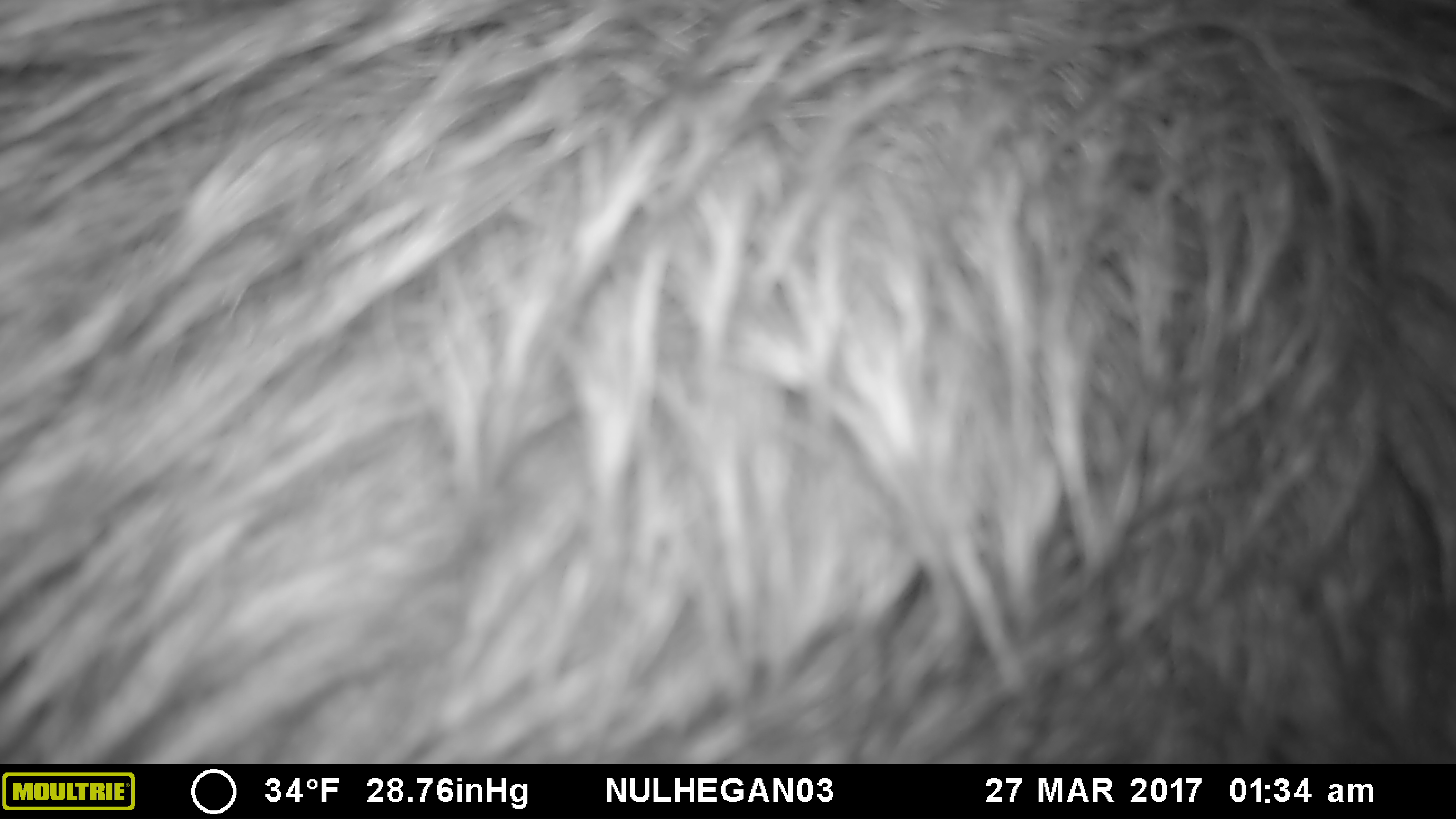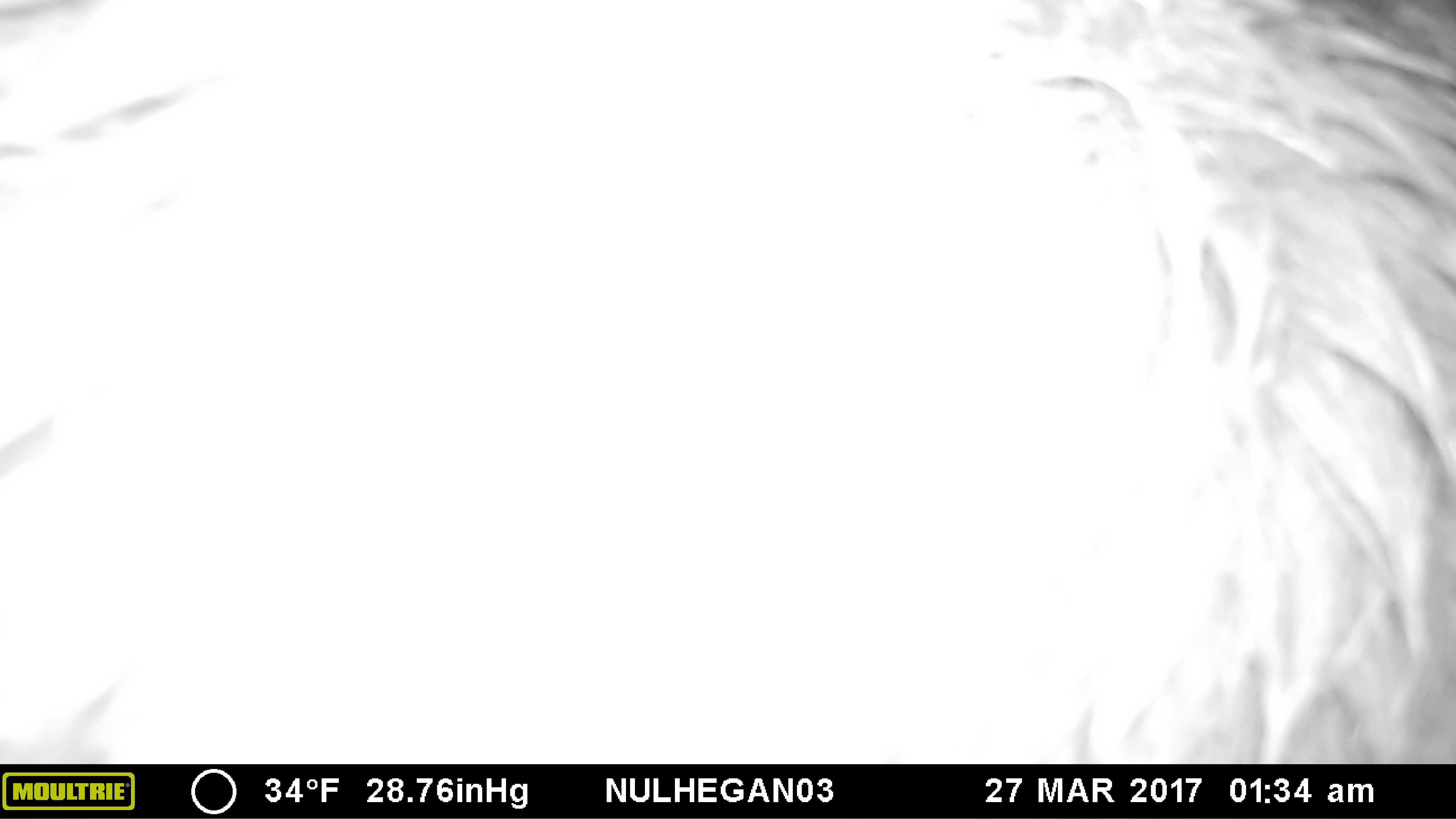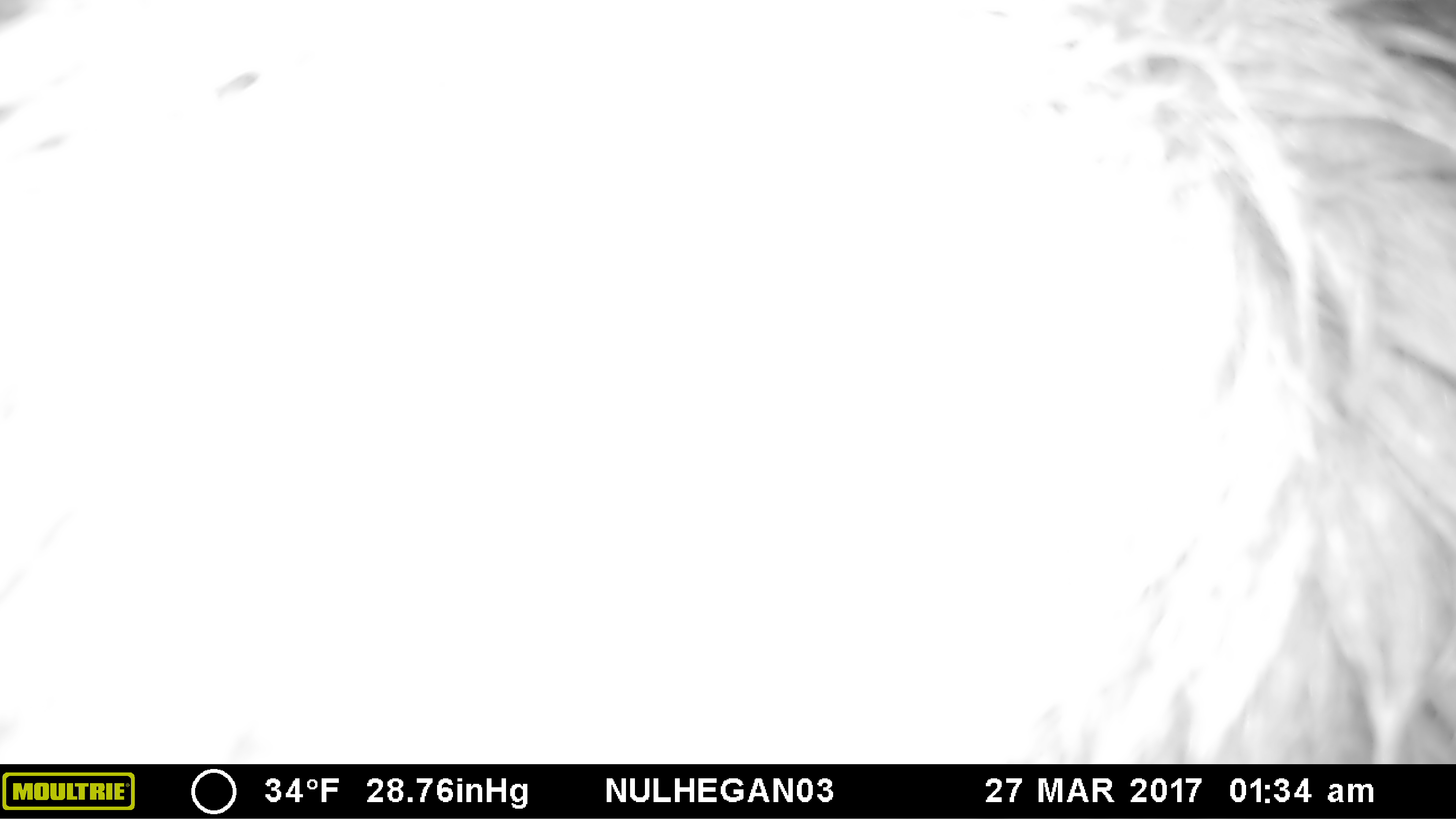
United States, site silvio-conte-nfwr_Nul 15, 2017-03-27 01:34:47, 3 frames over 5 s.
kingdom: Animalia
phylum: Chordata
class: Mammalia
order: Artiodactyla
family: Cervidae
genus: Alces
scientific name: Alces alces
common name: moose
Moose (Alces alces).